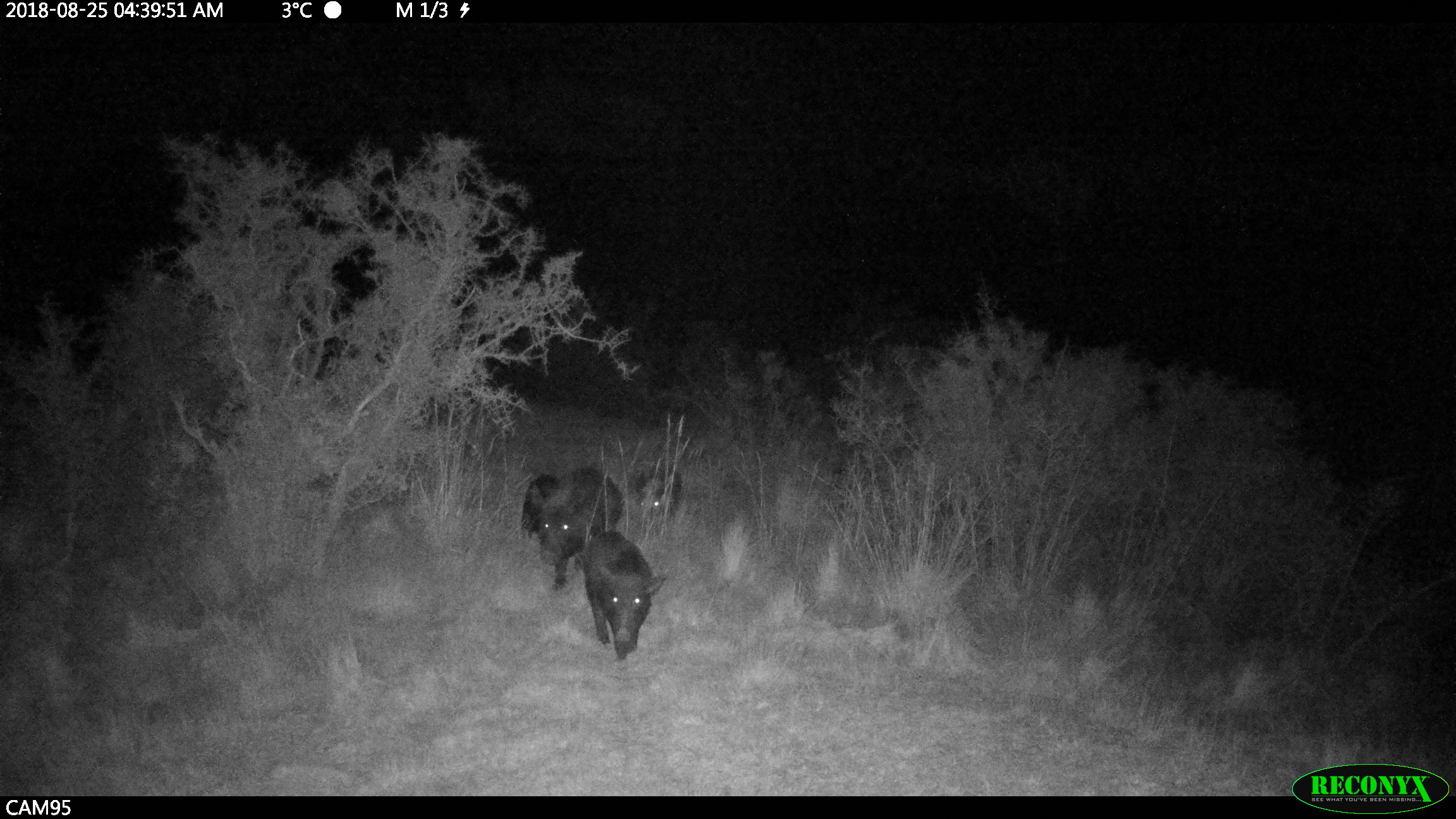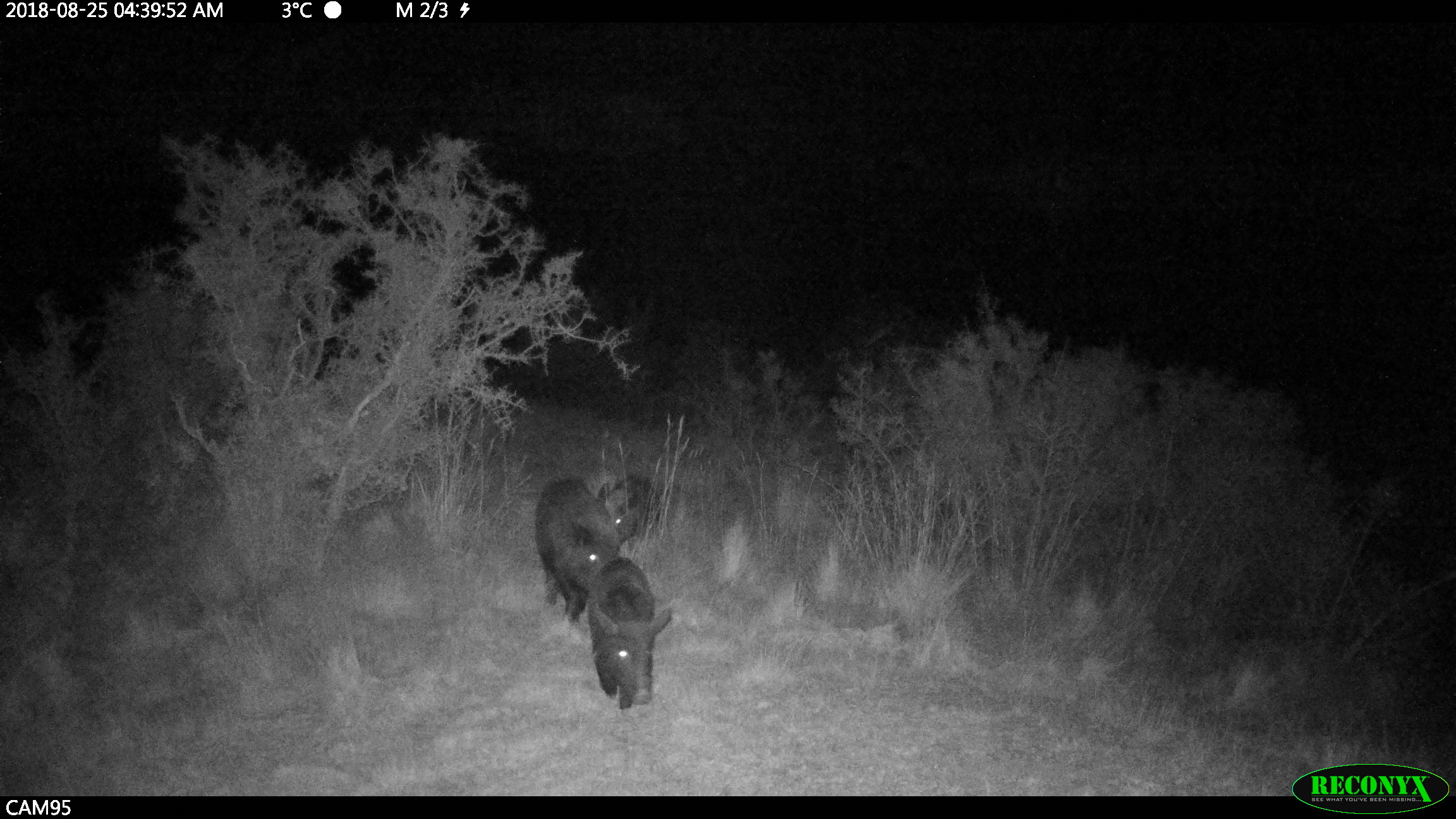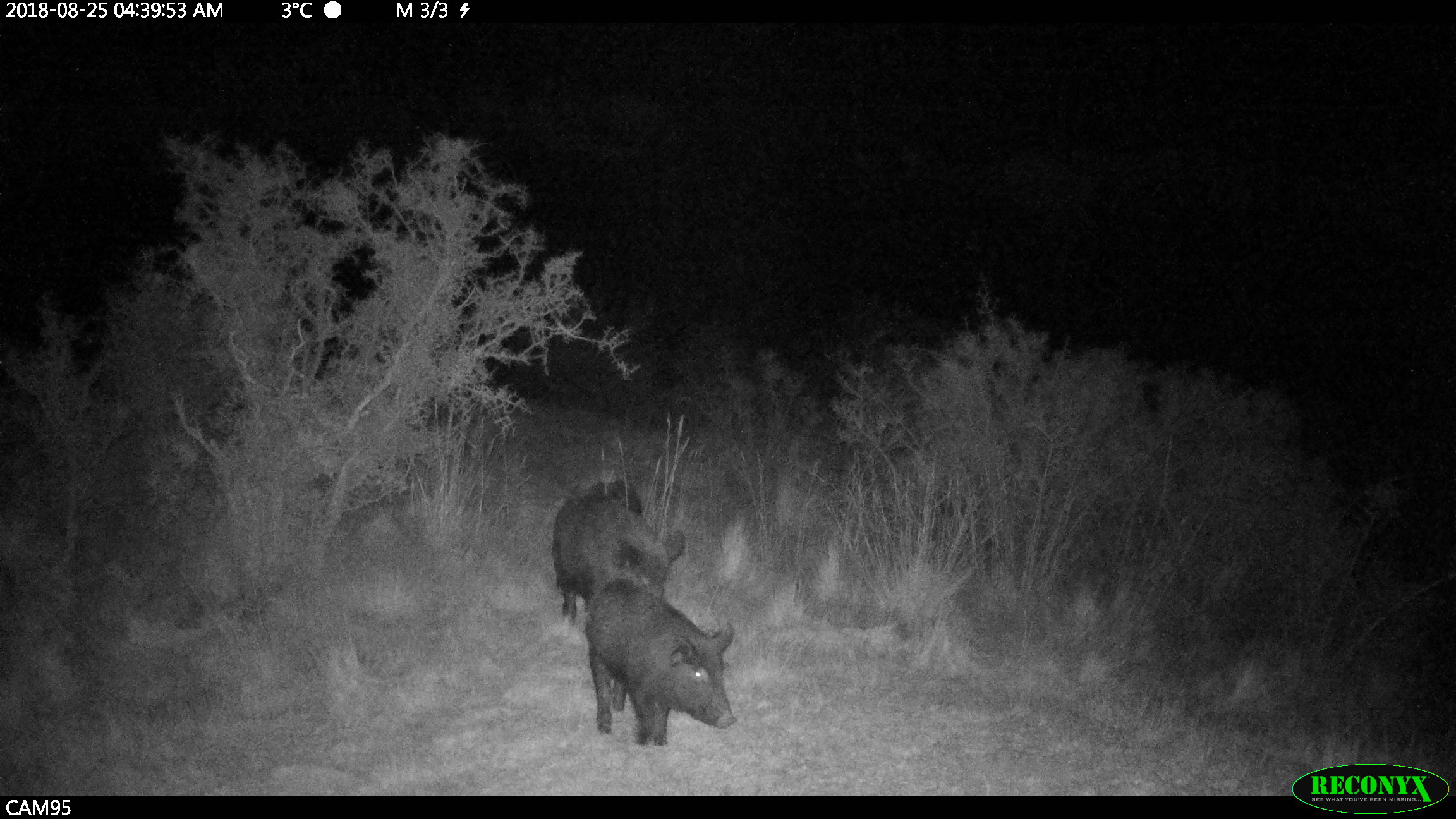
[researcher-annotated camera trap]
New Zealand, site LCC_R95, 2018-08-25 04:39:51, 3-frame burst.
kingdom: Animalia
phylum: Chordata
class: Mammalia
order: Artiodactyla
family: Suidae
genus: Sus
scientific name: Sus scrofa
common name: pig